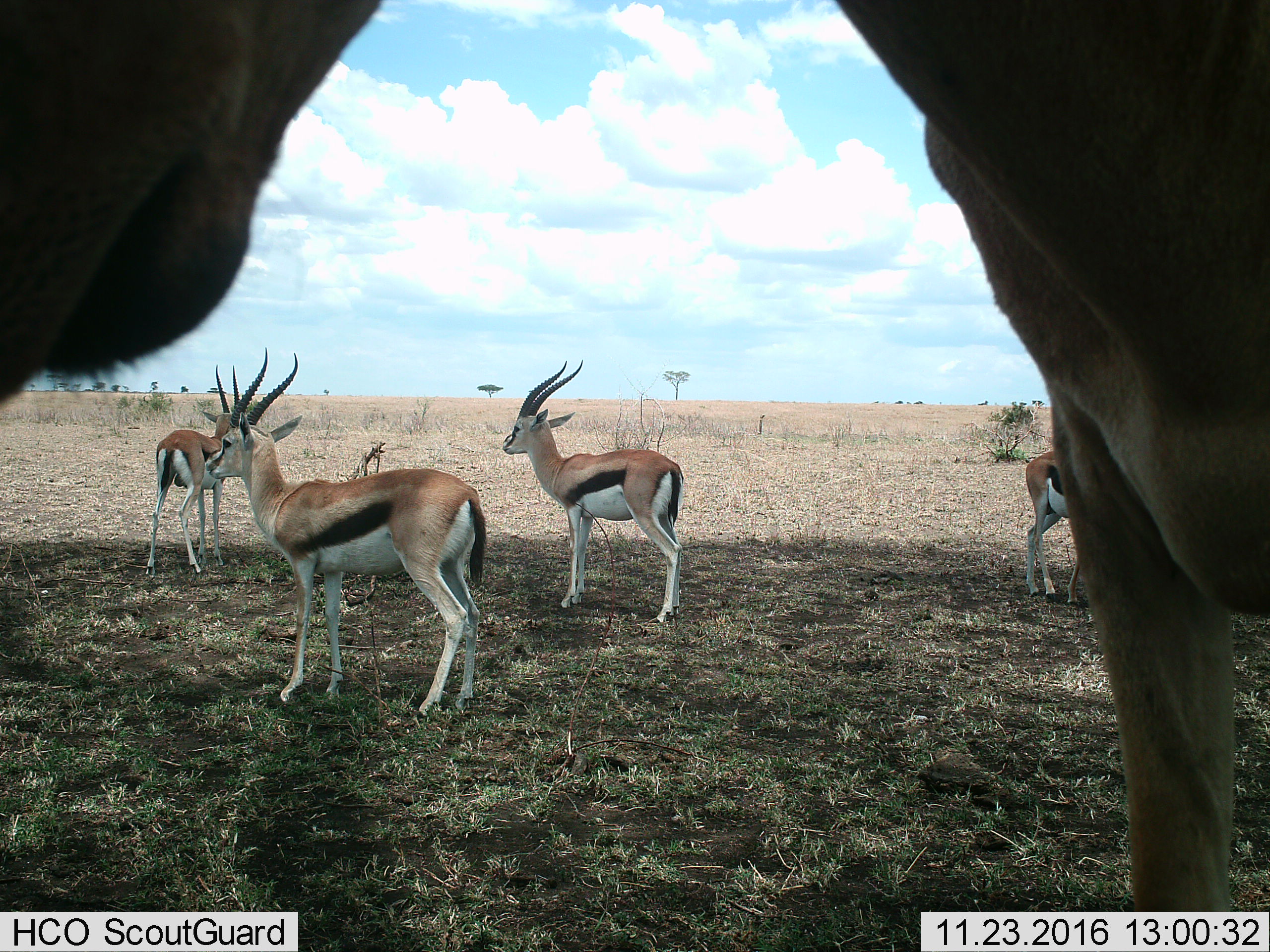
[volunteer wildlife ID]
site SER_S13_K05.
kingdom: Animalia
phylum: Chordata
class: Mammalia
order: Artiodactyla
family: Bovidae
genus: Eudorcas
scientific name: Eudorcas thomsonii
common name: thomson's gazelle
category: gazellethomsons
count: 5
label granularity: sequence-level